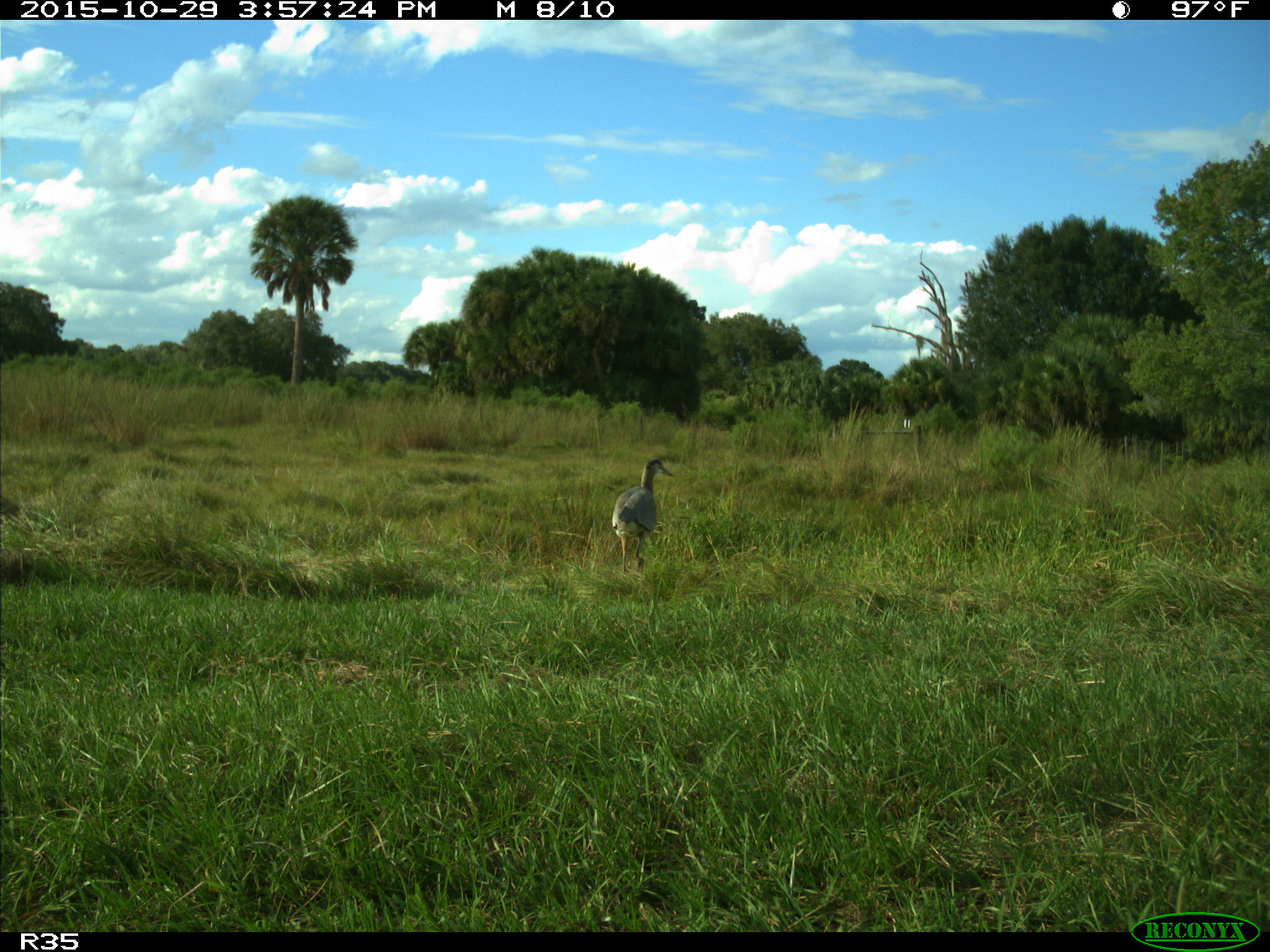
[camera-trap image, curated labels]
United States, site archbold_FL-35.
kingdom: Animalia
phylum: Chordata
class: Aves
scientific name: Aves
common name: birds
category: unidentified bird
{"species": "unidentified bird (birds) (Aves)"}